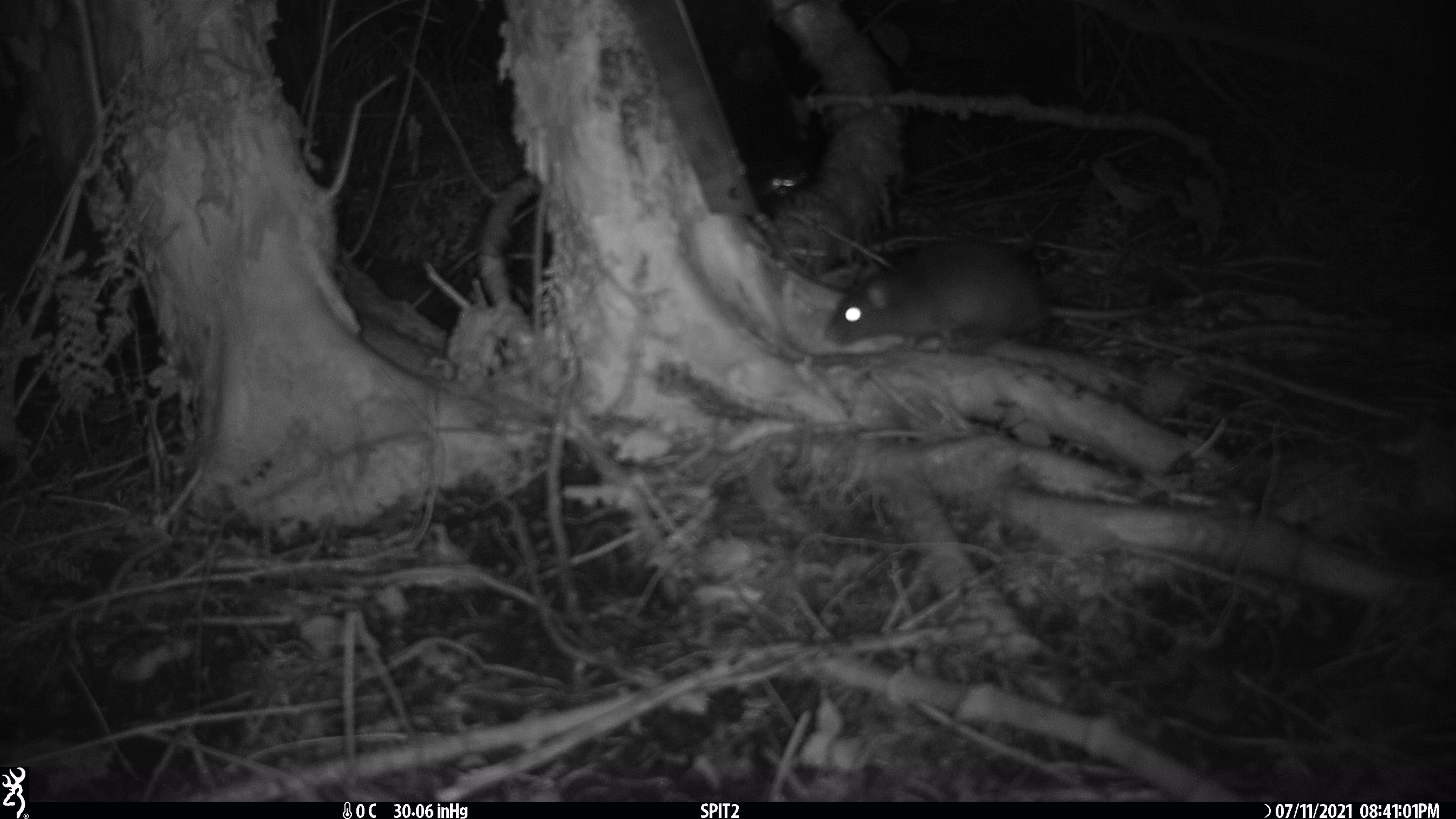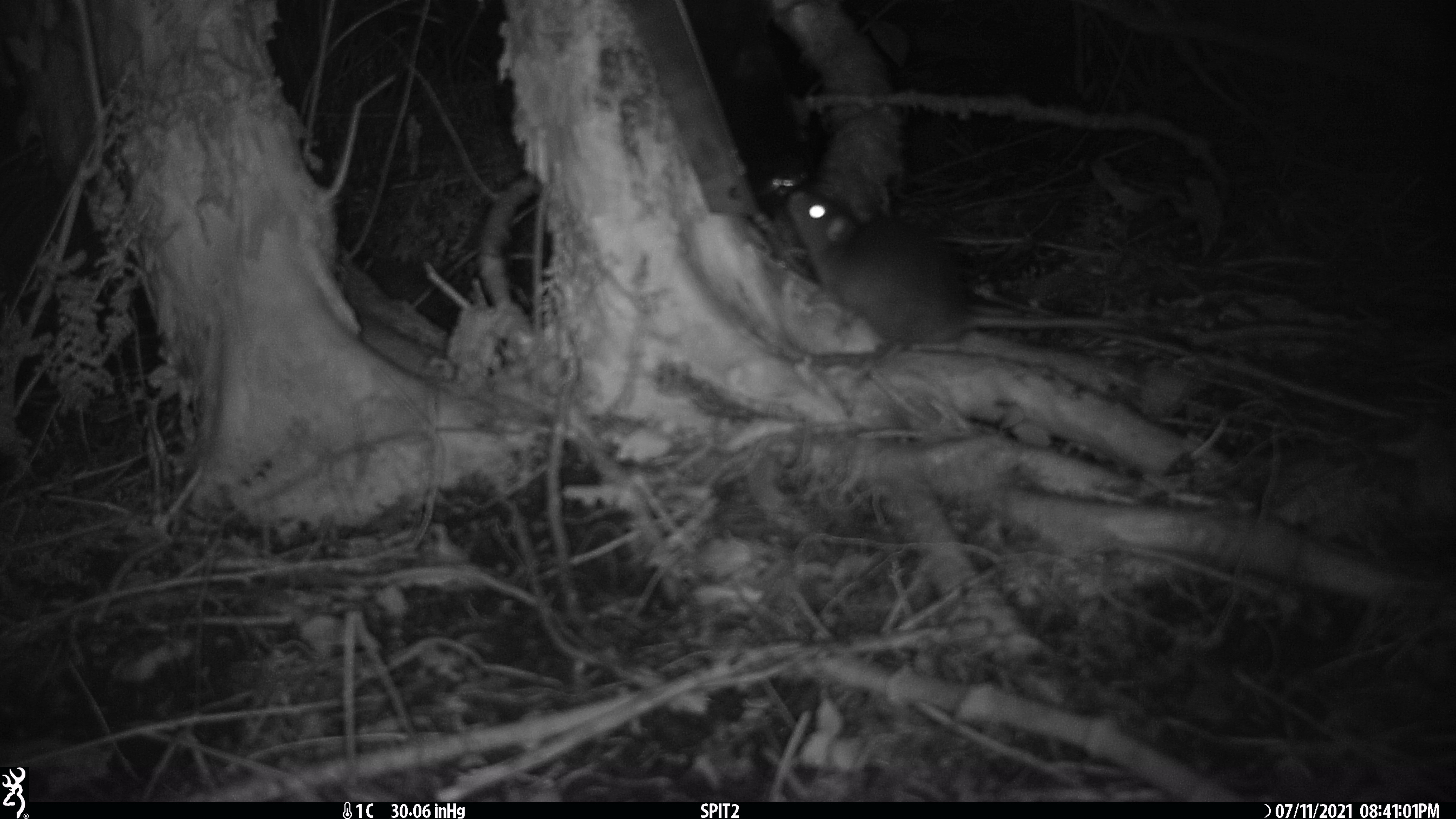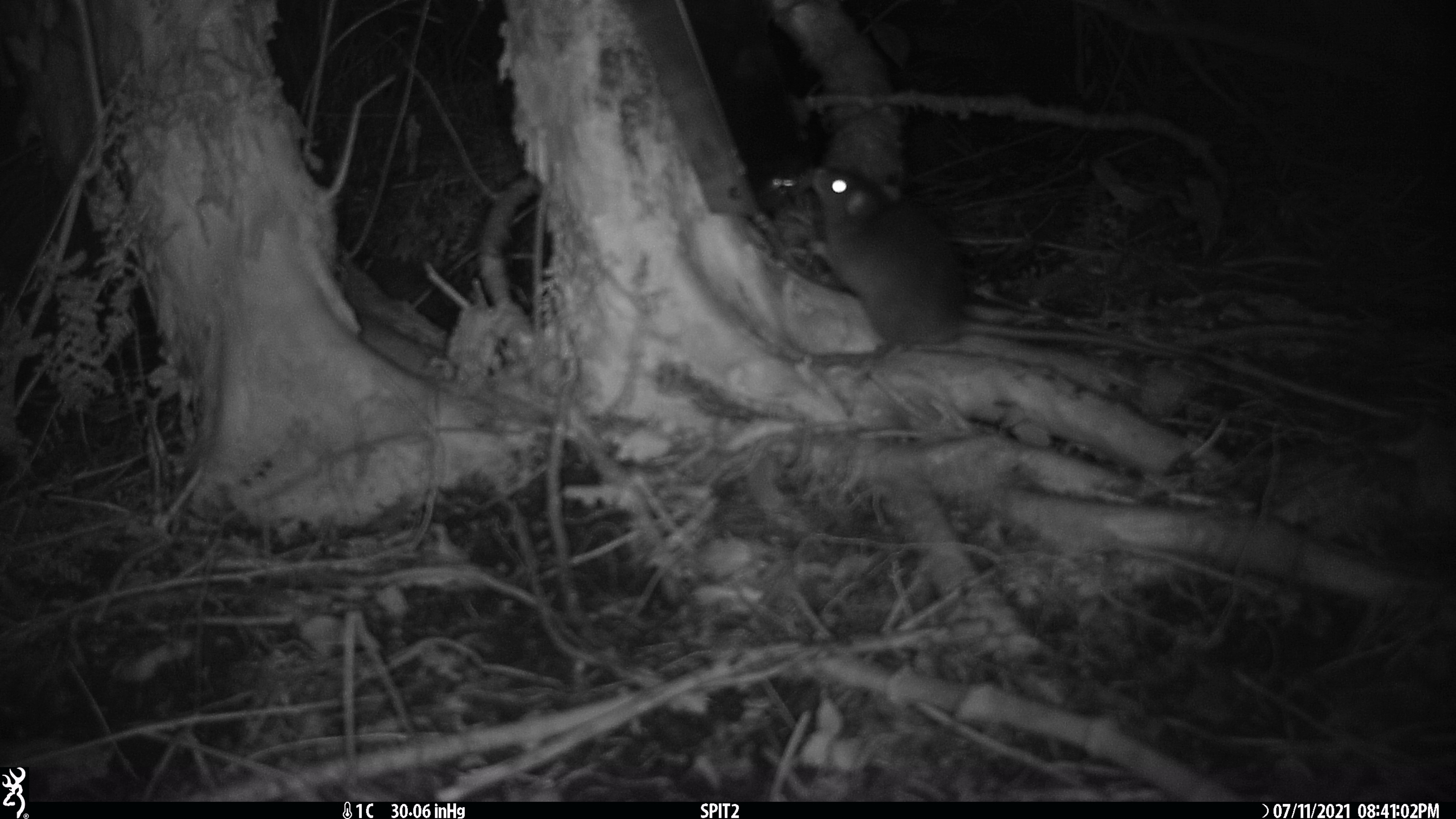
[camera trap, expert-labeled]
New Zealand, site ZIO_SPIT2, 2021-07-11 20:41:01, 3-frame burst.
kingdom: Animalia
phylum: Chordata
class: Mammalia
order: Rodentia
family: Muridae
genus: Rattus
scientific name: Rattus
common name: rat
Rat (Rattus).